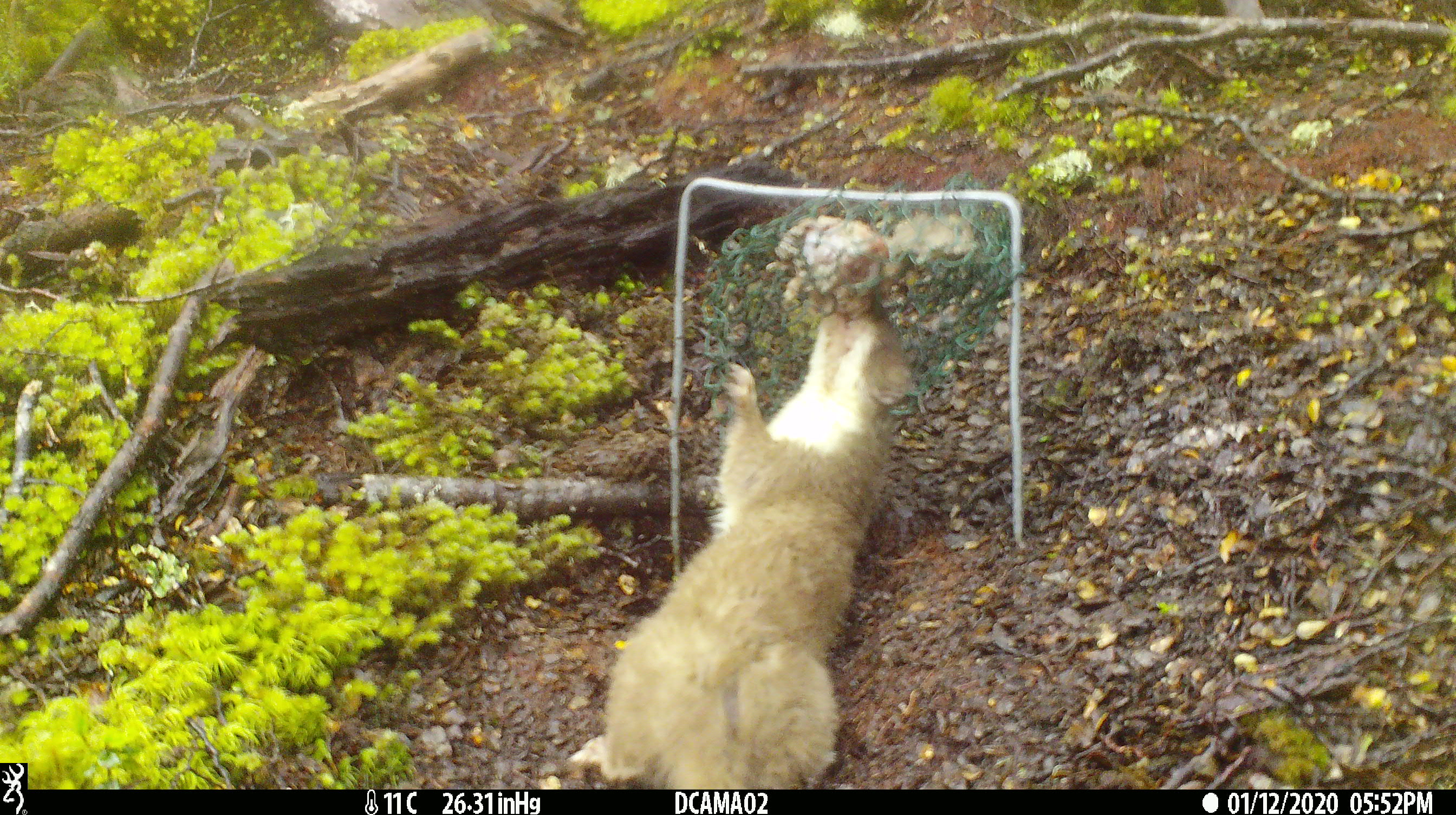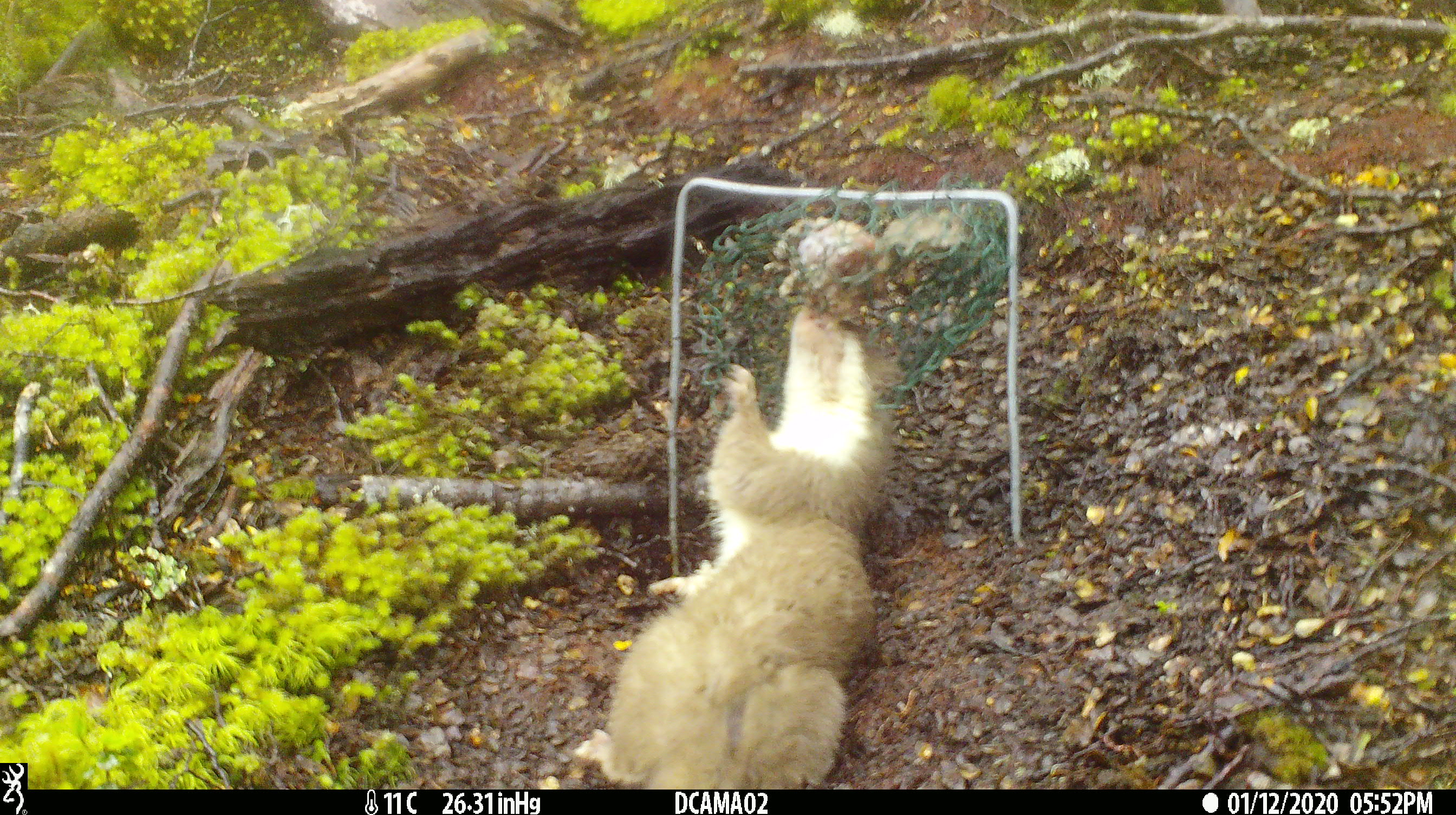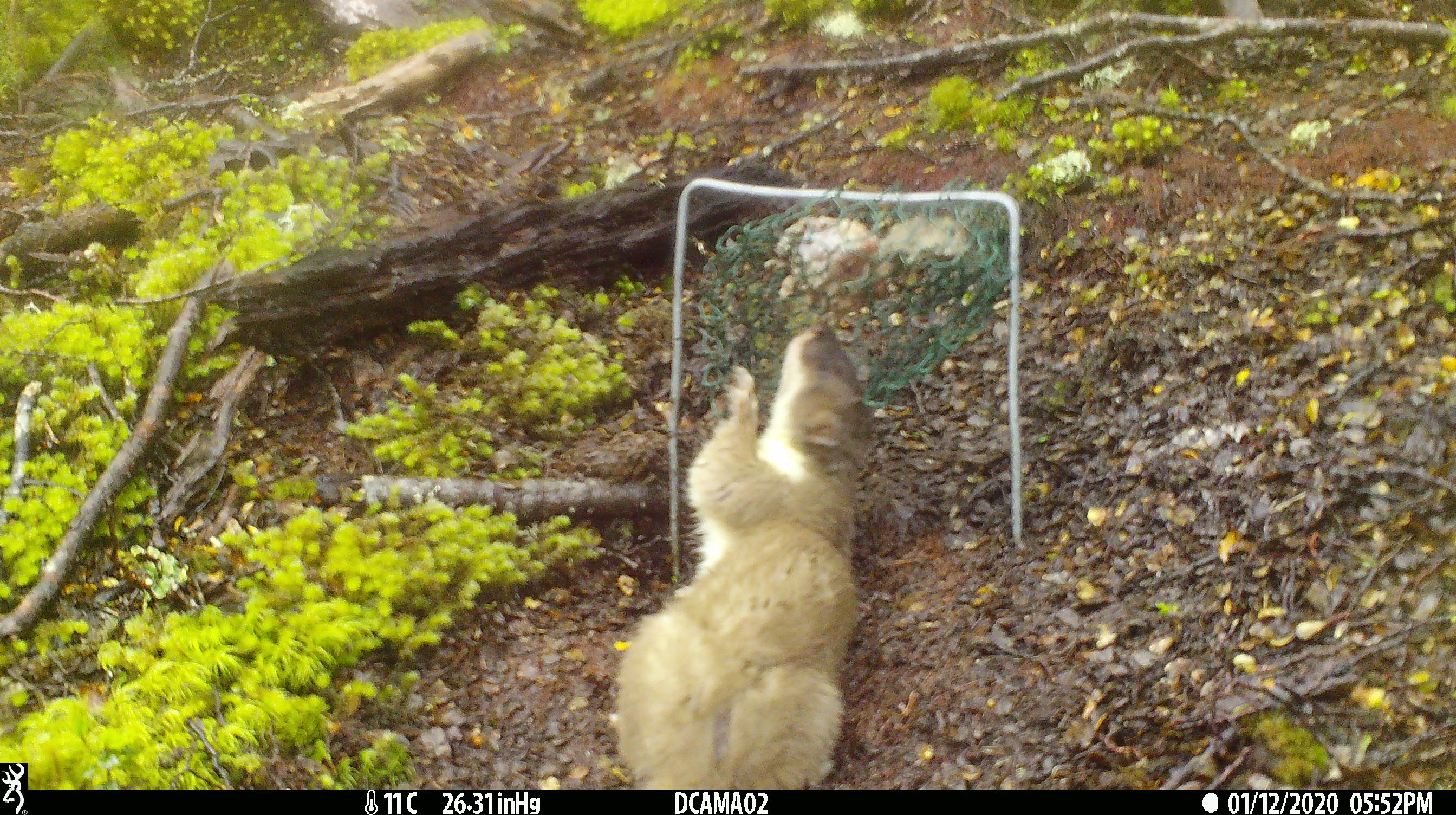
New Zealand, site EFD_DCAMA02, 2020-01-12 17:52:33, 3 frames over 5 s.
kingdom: Animalia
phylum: Chordata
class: Mammalia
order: Carnivora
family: Mustelidae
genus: Mustela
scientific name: Mustela erminea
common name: stoat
Stoat (Mustela erminea).